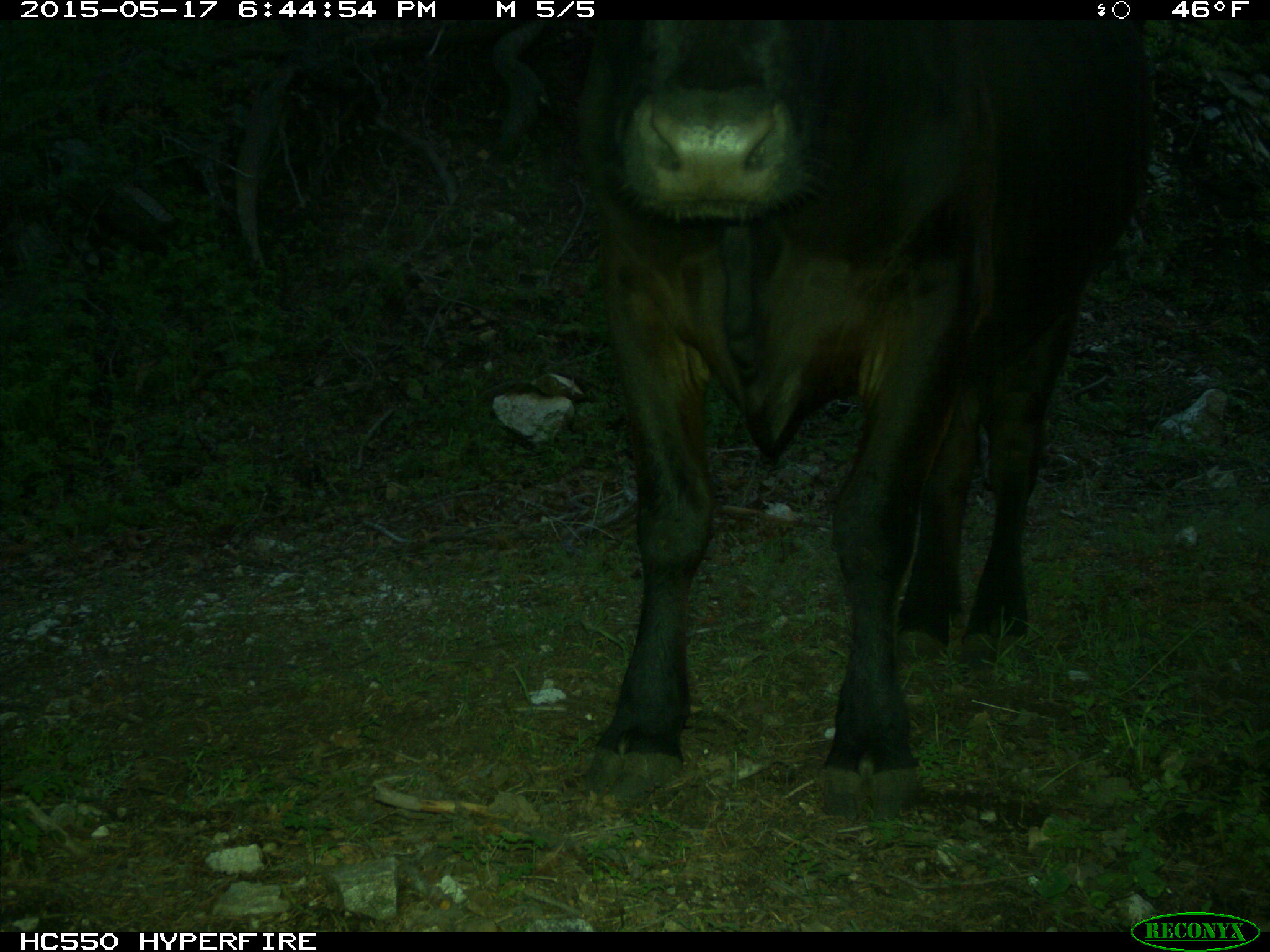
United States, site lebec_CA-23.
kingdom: Animalia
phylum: Chordata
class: Mammalia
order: Artiodactyla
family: Bovidae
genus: Bos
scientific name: Bos taurus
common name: domestic cow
Bos taurus (domestic cow).